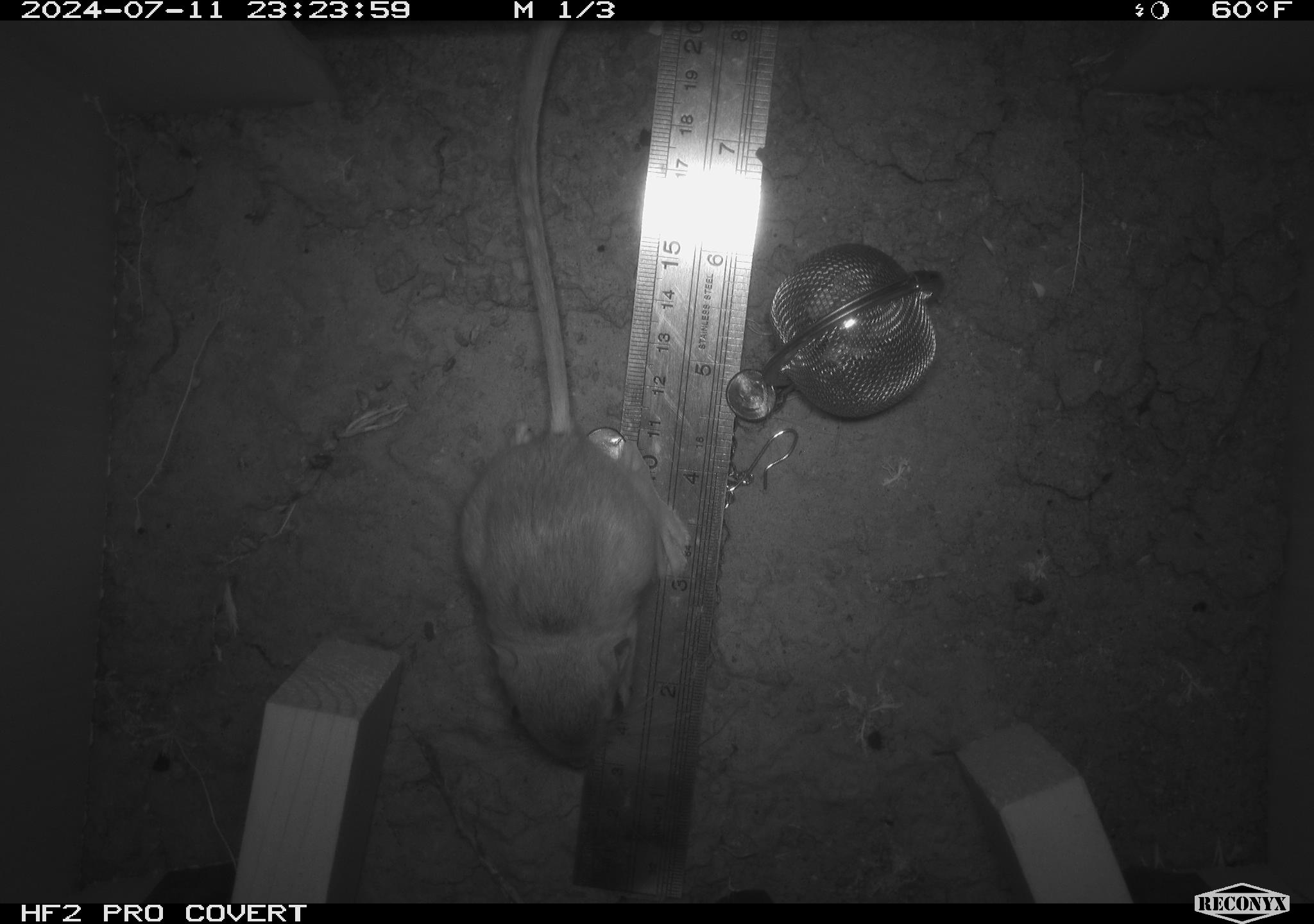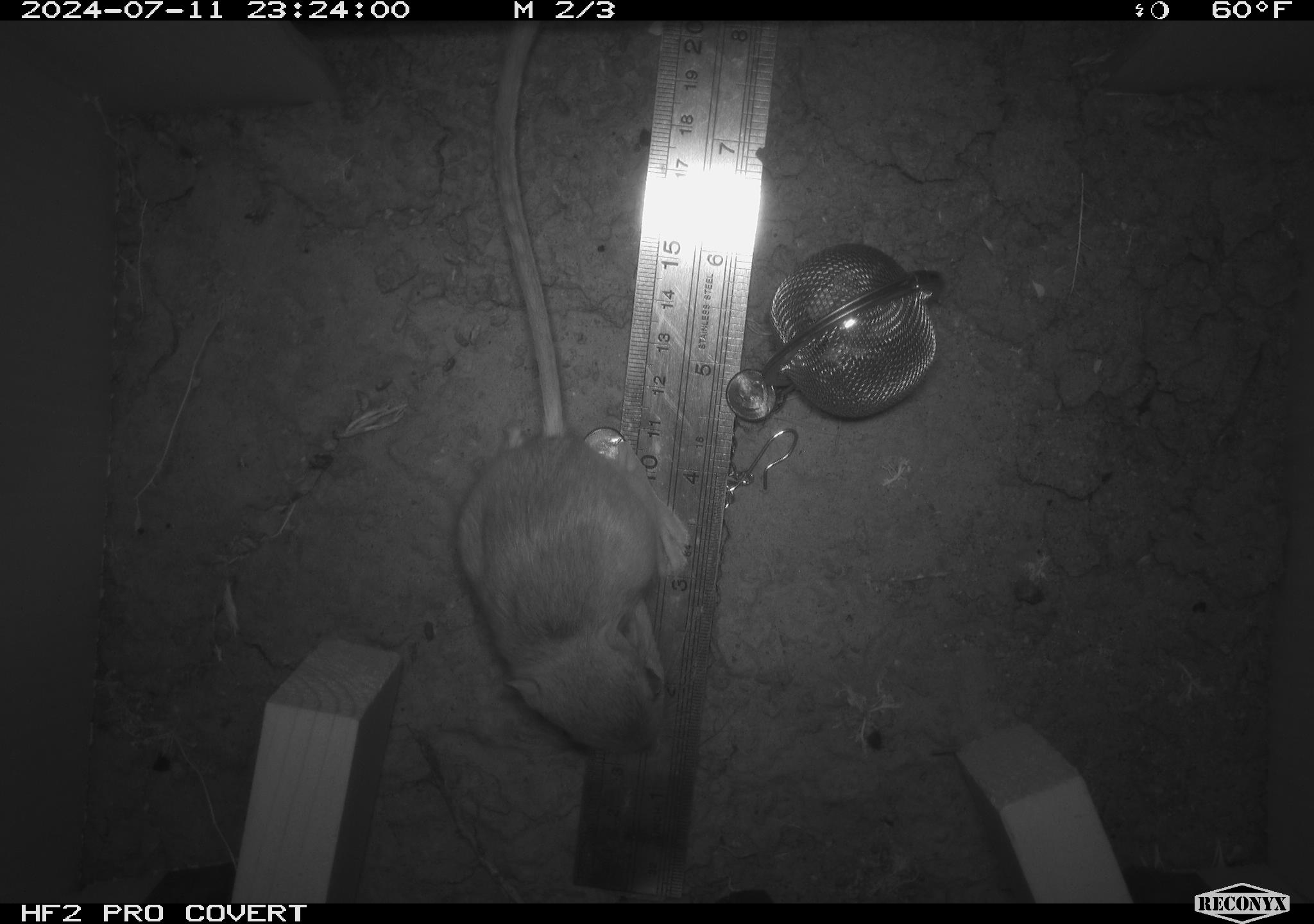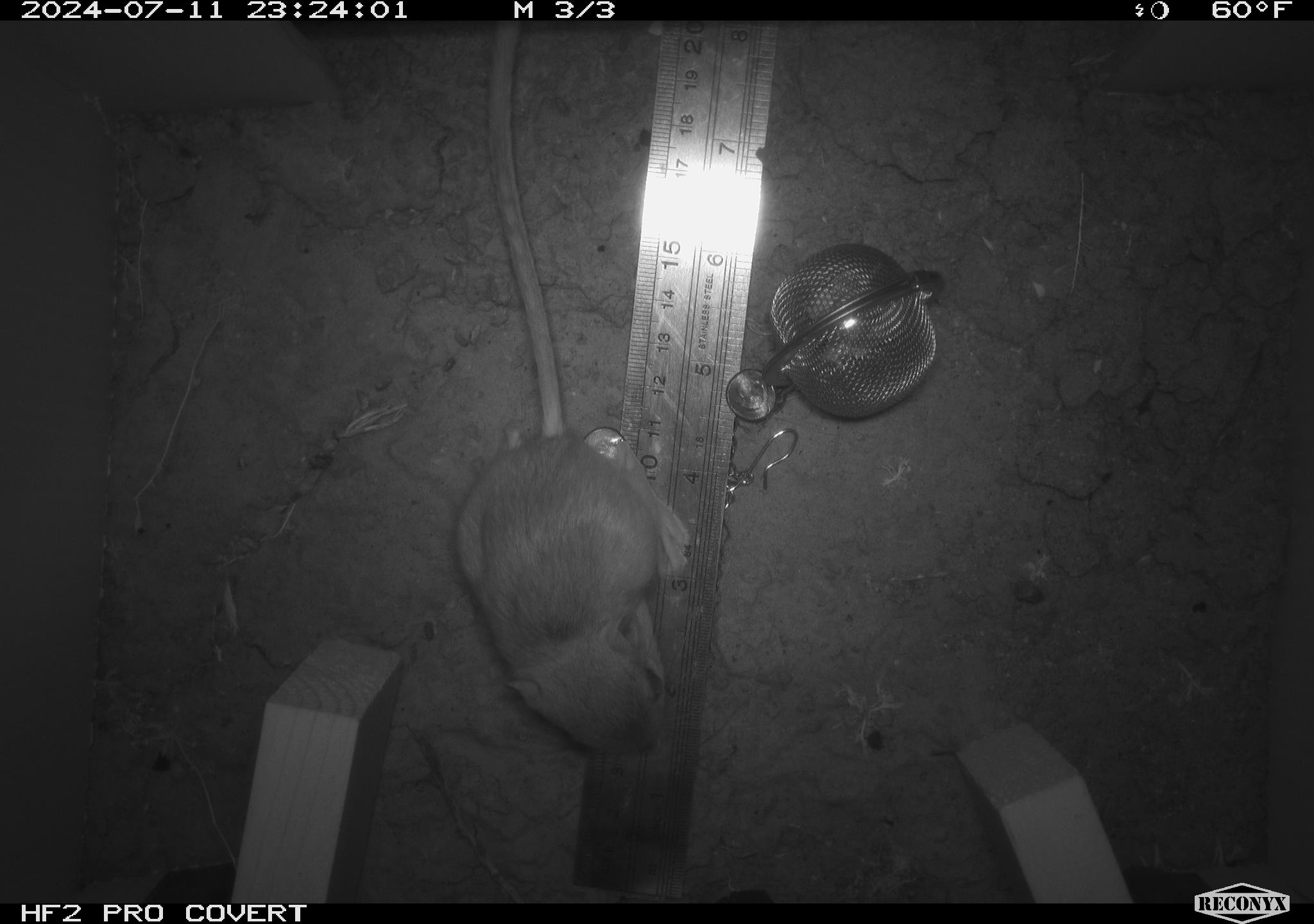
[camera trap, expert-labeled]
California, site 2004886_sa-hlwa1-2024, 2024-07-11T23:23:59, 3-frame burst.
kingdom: Animalia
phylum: Chordata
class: Mammalia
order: Rodentia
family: Heteromyidae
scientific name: Heteromyidae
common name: kangaroo rats and pocket mice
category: heteromyidae family